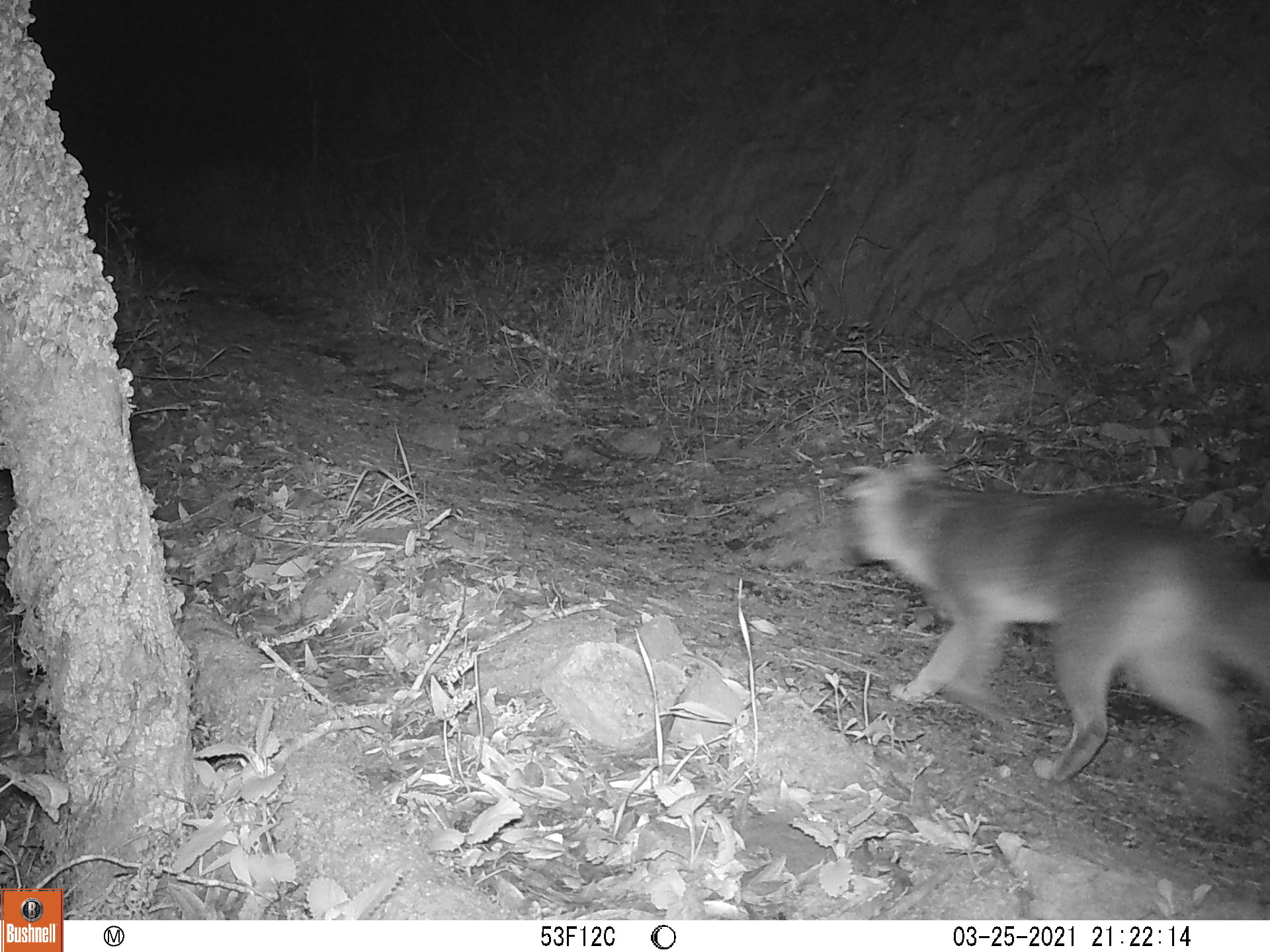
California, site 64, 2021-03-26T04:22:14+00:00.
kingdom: Animalia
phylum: Chordata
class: Mammalia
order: Carnivora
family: Canidae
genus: Canis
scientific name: Canis latrans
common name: coyote